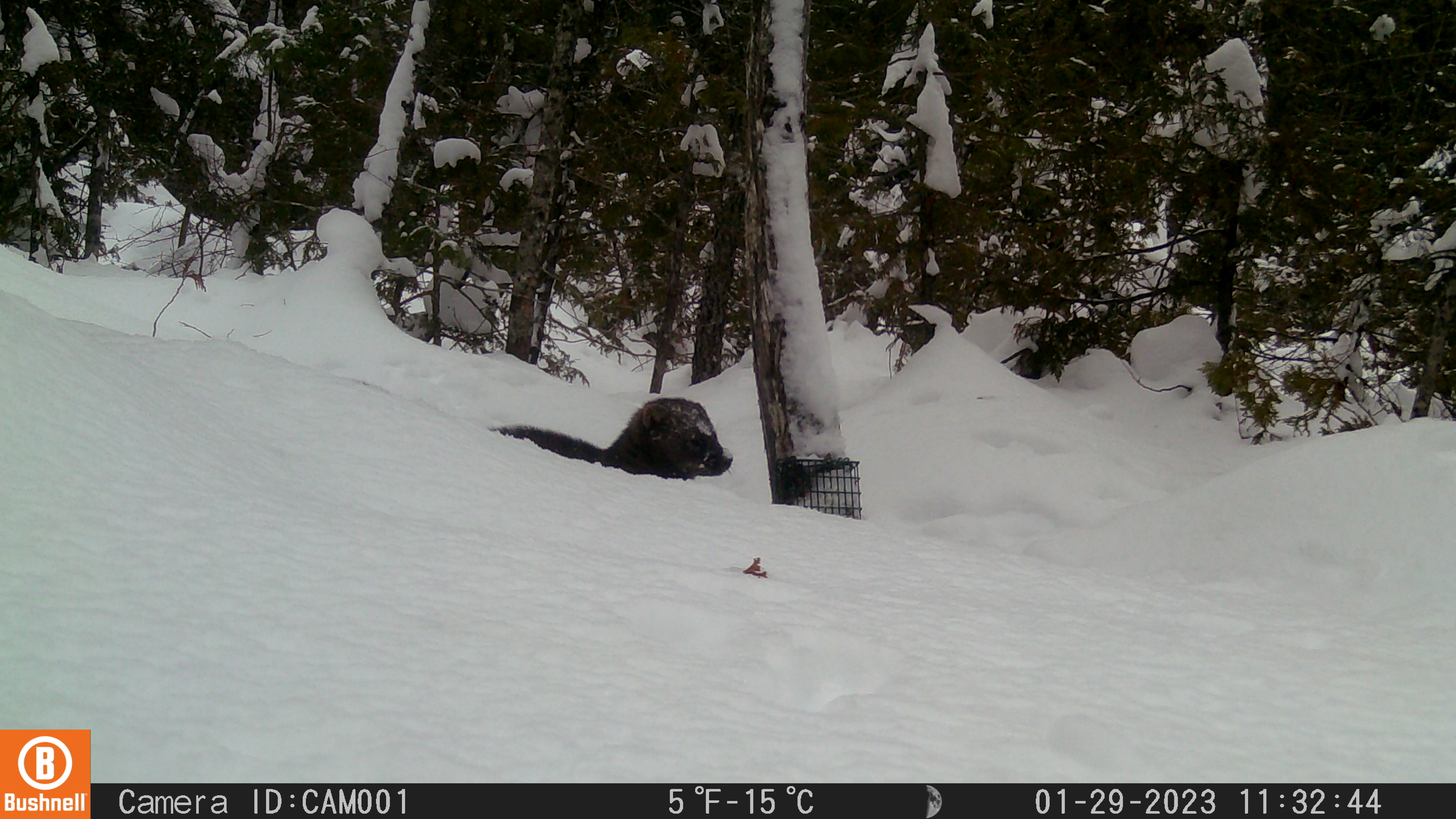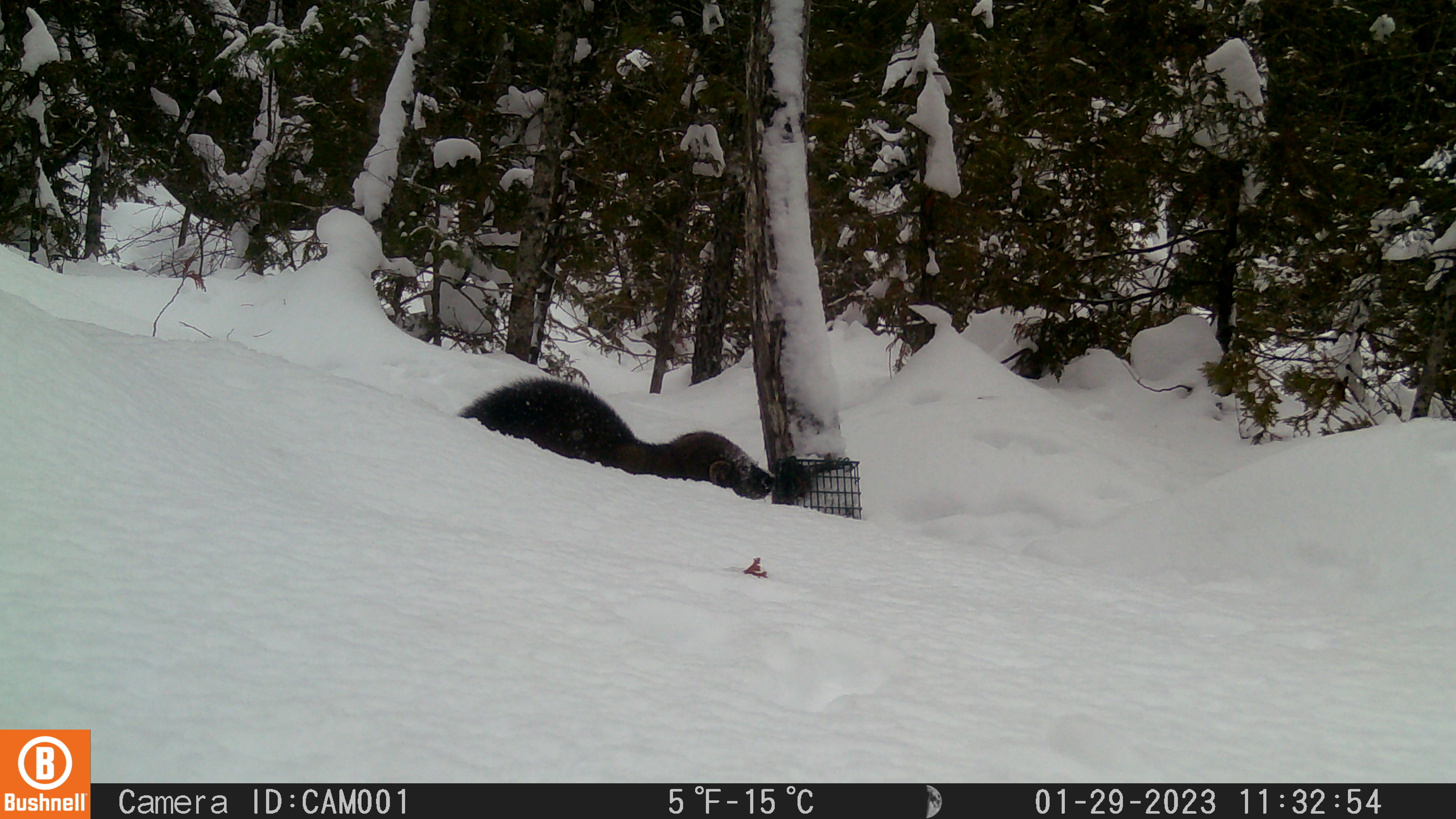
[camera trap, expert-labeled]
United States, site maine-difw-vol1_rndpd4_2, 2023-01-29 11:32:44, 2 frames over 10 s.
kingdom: Animalia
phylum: Chordata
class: Mammalia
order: Carnivora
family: Mustelidae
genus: Pekania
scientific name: Pekania pennanti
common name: fisher